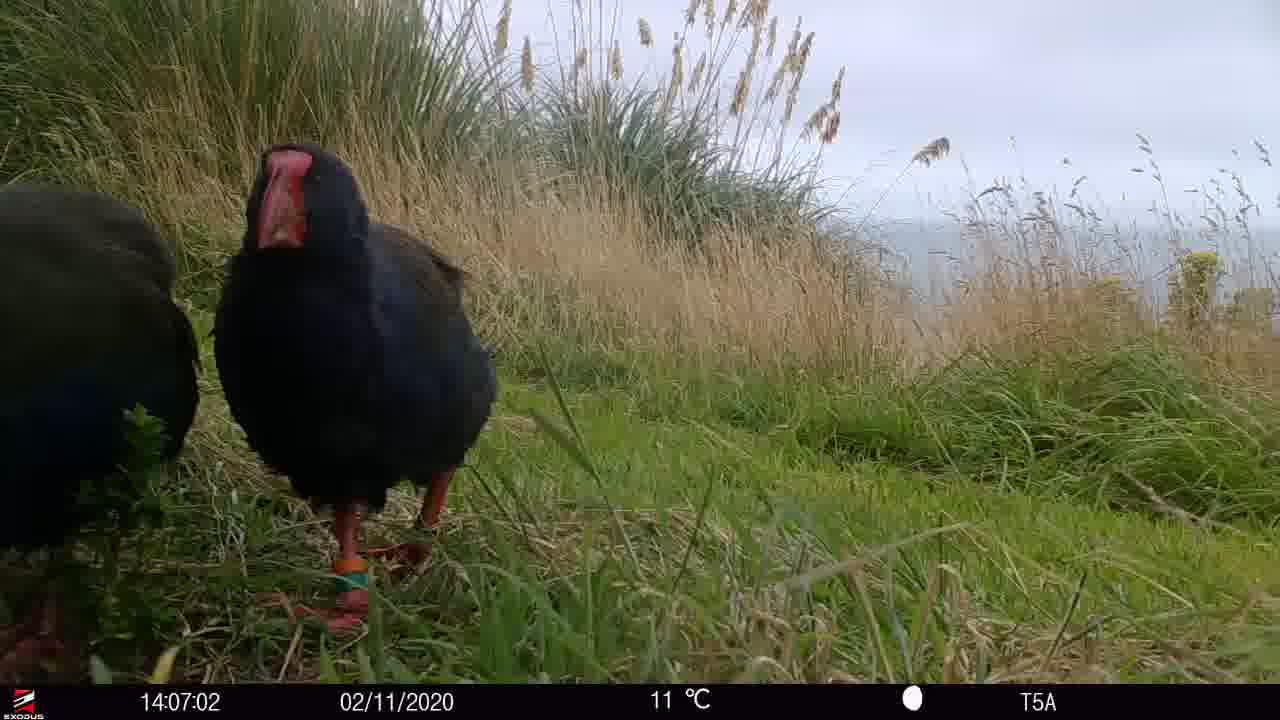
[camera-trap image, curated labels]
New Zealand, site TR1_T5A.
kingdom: Animalia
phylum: Chordata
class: Aves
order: Gruiformes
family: Rallidae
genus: Porphyrio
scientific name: Porphyrio mantelli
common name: takahe